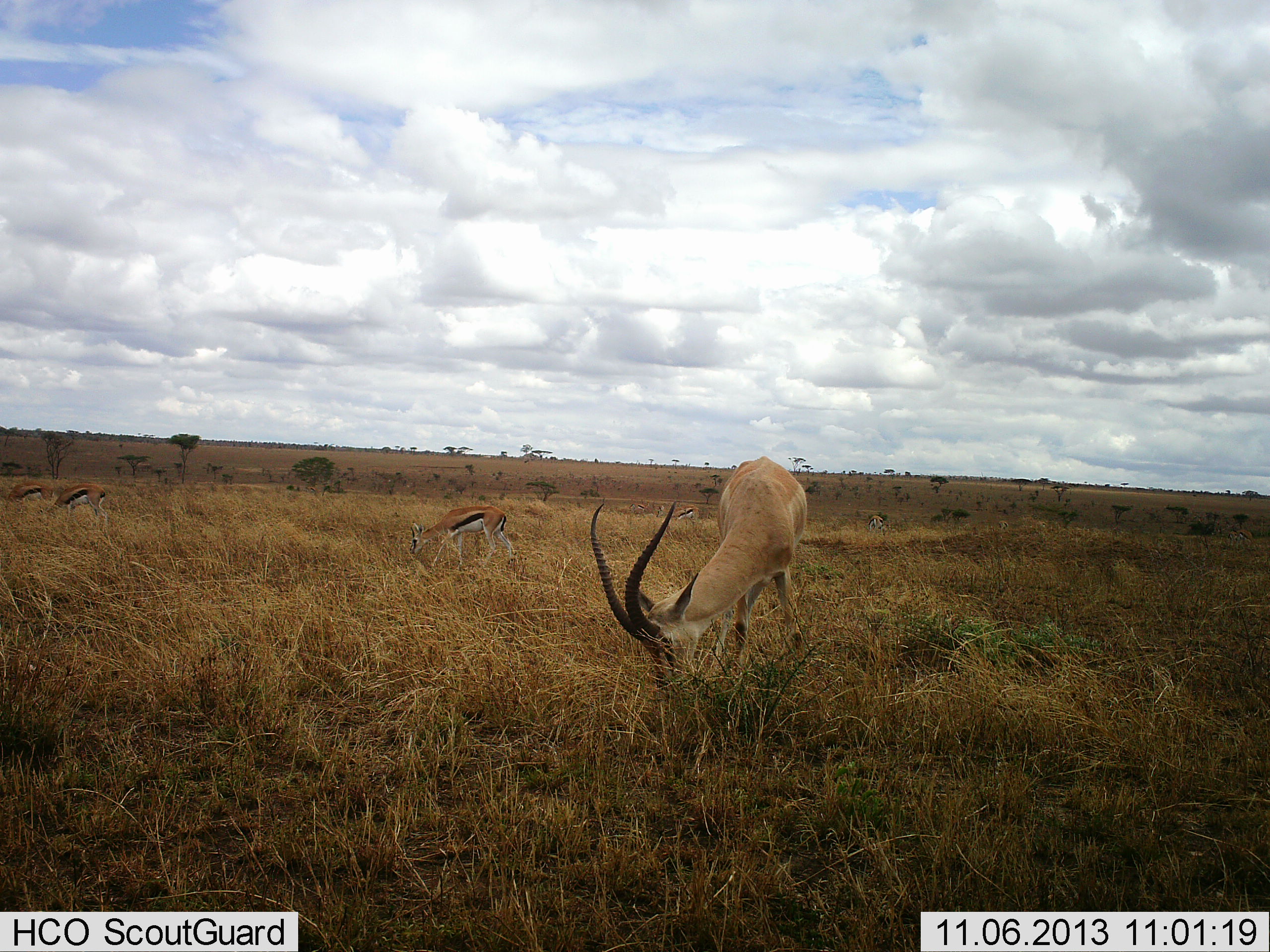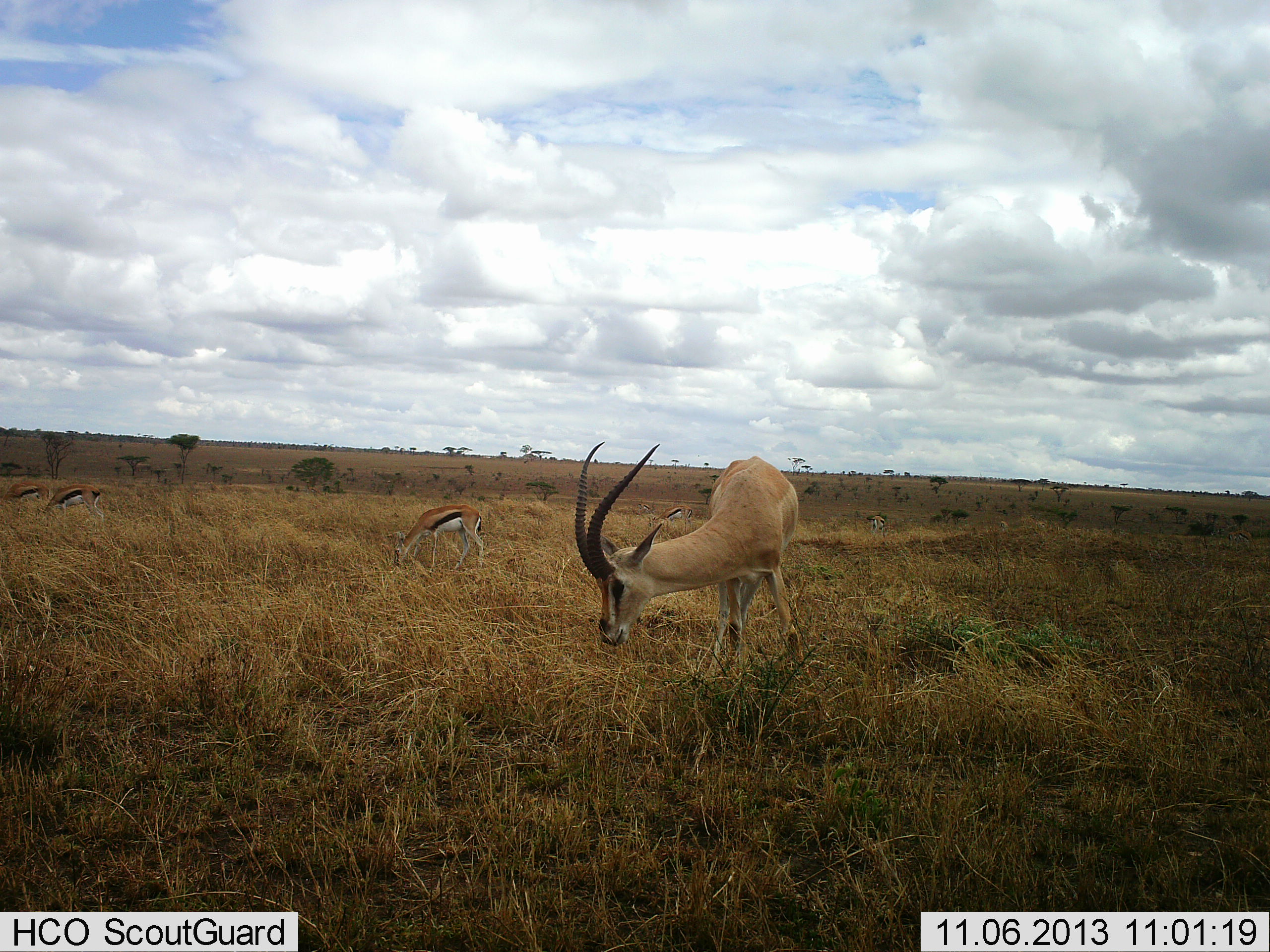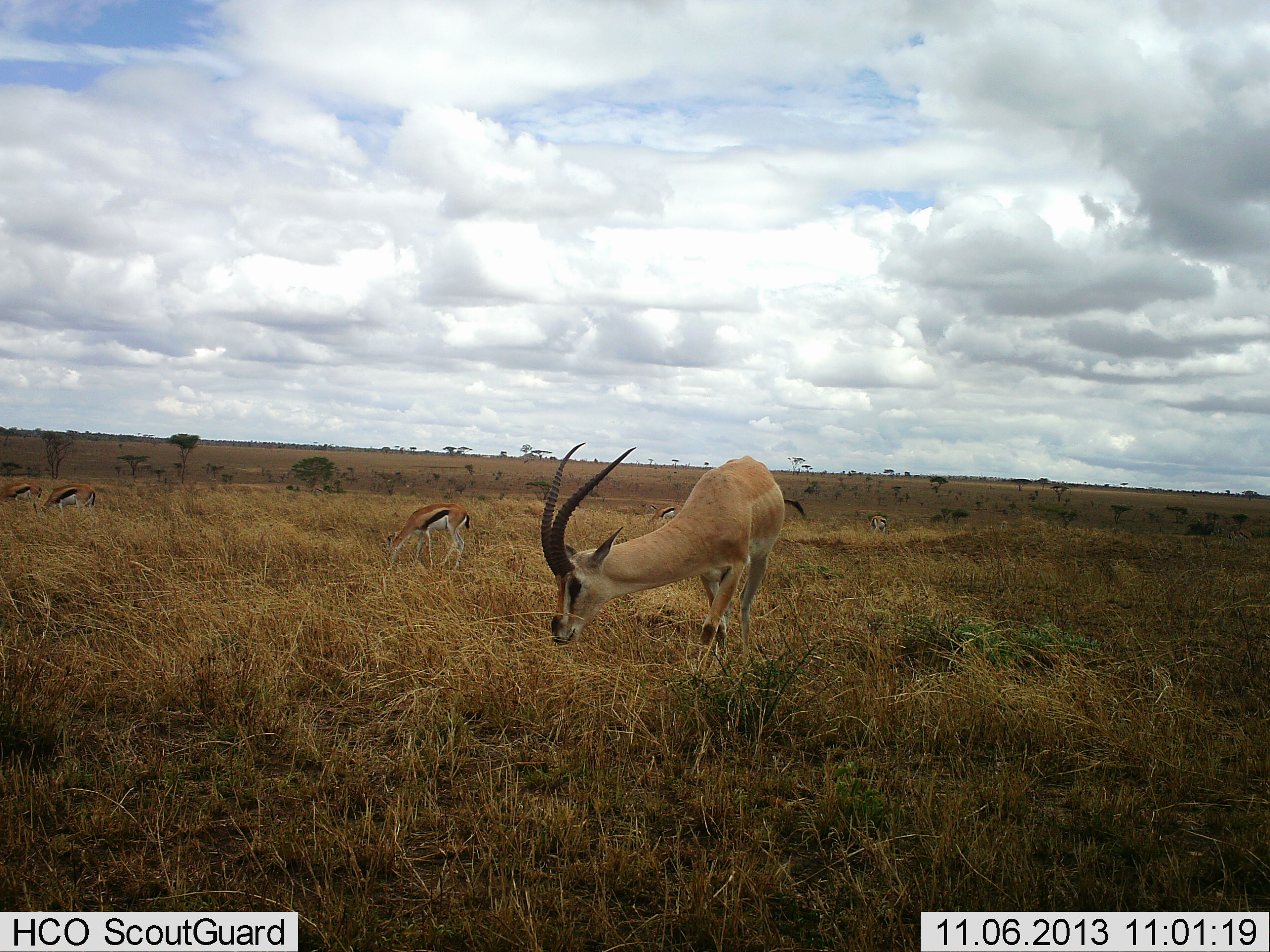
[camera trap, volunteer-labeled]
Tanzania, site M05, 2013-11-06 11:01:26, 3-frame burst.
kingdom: Animalia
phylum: Chordata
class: Mammalia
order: Artiodactyla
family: Bovidae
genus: Nanger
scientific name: Nanger granti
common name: grant's gazelle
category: gazellegrants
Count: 1.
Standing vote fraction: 20%.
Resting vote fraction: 0%.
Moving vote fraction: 0%.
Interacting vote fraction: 0%.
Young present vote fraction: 0%.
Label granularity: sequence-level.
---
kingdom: Animalia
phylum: Chordata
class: Mammalia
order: Artiodactyla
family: Bovidae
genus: Eudorcas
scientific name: Eudorcas thomsonii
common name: thomson's gazelle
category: gazellethomsons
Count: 5.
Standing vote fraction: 14%.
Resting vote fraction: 0%.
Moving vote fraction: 14%.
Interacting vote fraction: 0%.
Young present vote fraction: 0%.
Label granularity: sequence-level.